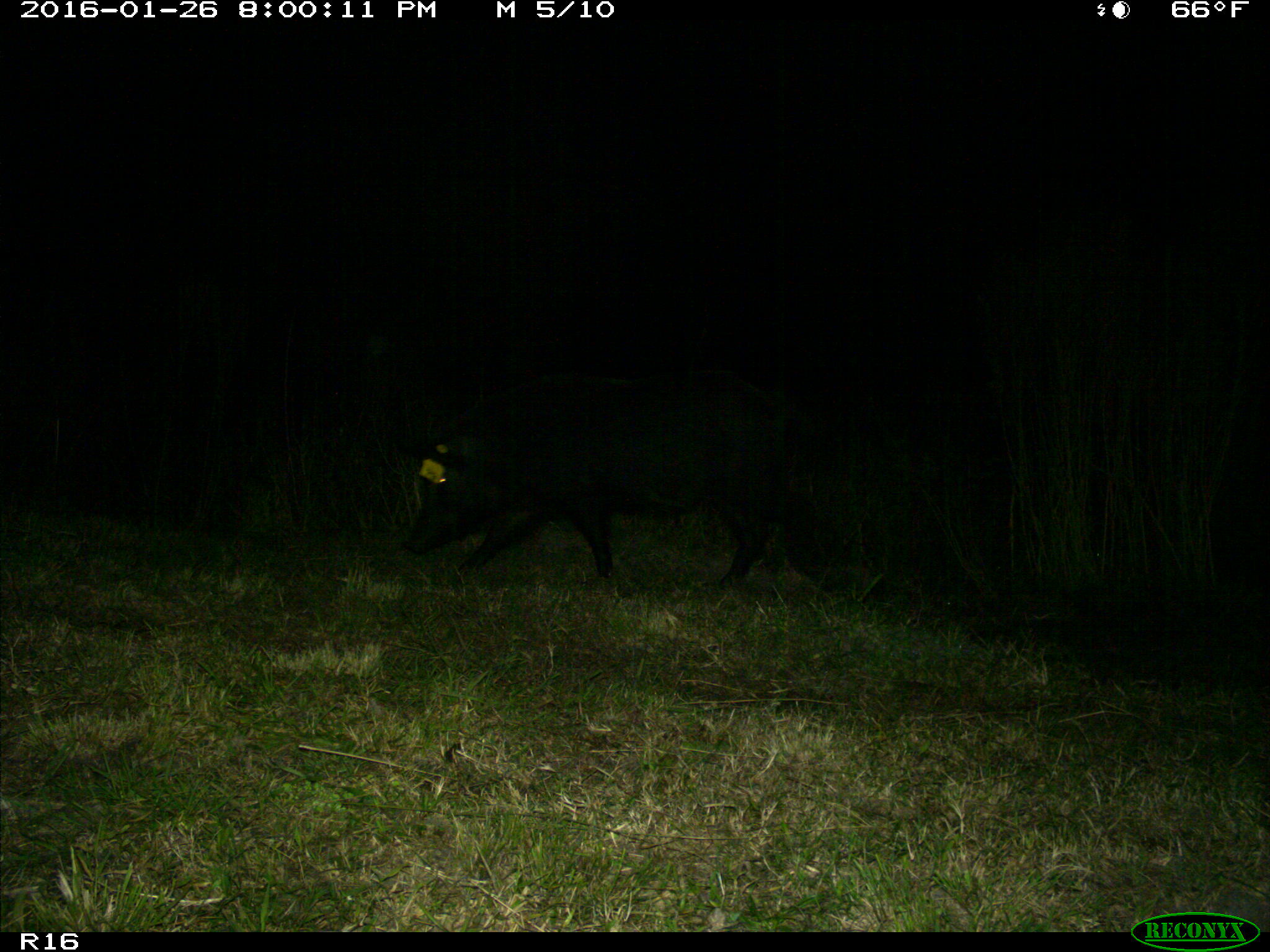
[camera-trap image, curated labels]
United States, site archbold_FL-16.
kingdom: Animalia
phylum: Chordata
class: Mammalia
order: Artiodactyla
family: Suidae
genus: Sus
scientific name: Sus scrofa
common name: wild boar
Sus scrofa (wild boar).